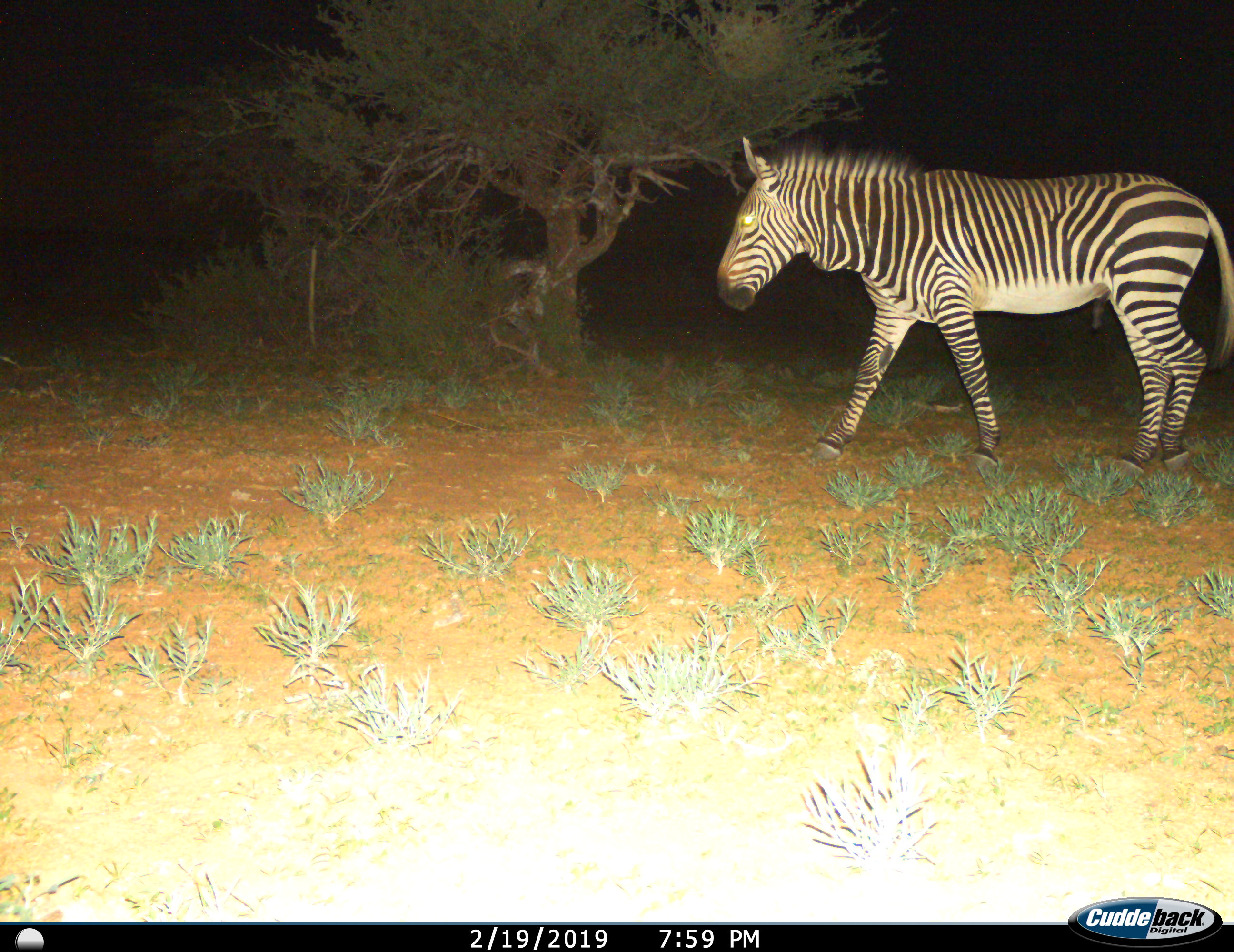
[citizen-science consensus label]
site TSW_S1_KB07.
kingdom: Animalia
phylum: Chordata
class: Mammalia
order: Perissodactyla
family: Equidae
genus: Equus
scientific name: Equus zebra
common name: mountain zebra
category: zebramountain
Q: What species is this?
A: Zebramountain (mountain zebra) (Equus zebra).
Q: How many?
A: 1.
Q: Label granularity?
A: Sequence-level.